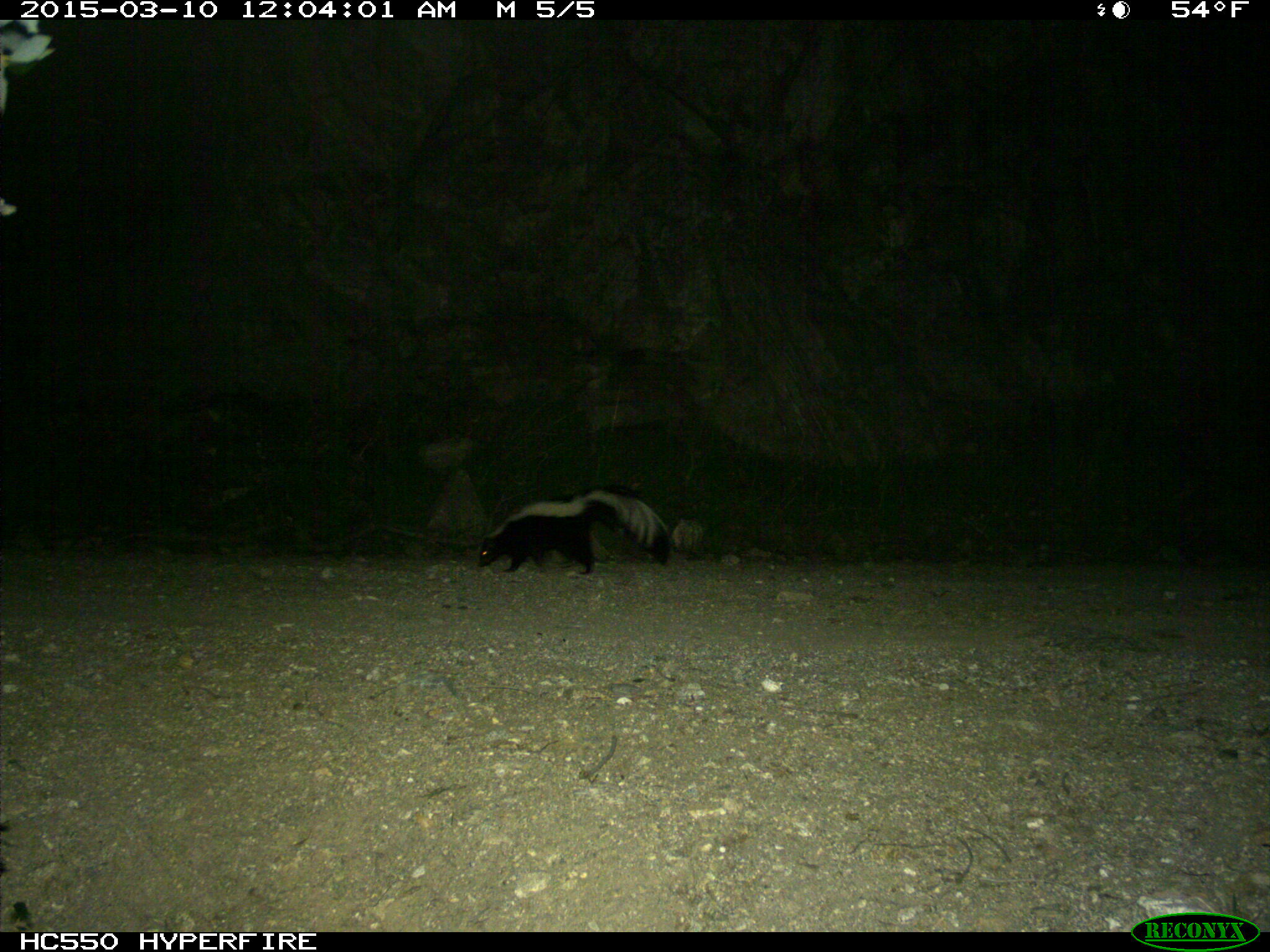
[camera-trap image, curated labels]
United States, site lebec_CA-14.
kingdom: Animalia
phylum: Chordata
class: Mammalia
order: Carnivora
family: Mephitidae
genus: Mephitis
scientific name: Mephitis mephitis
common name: striped skunk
Mephitis mephitis (striped skunk).